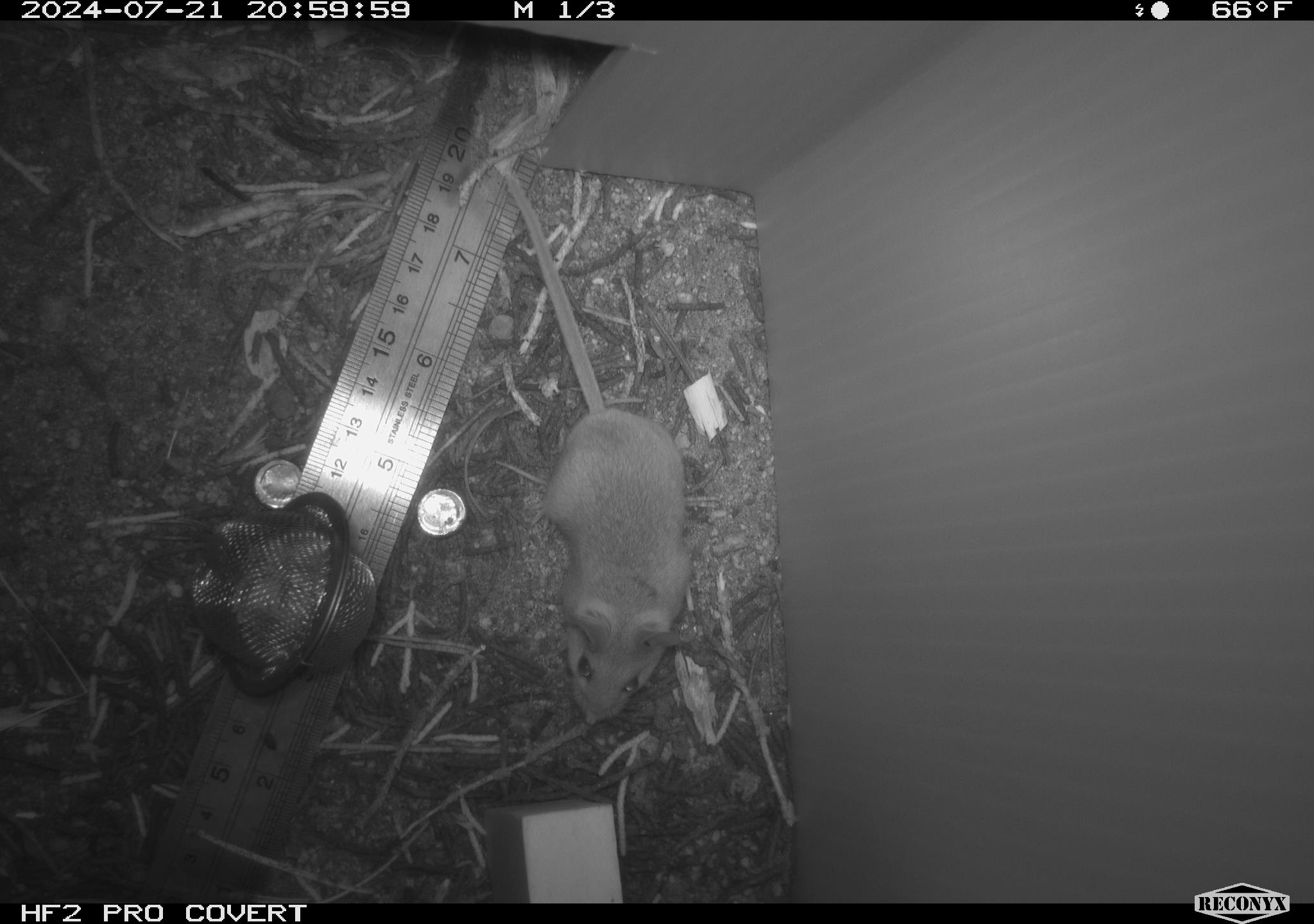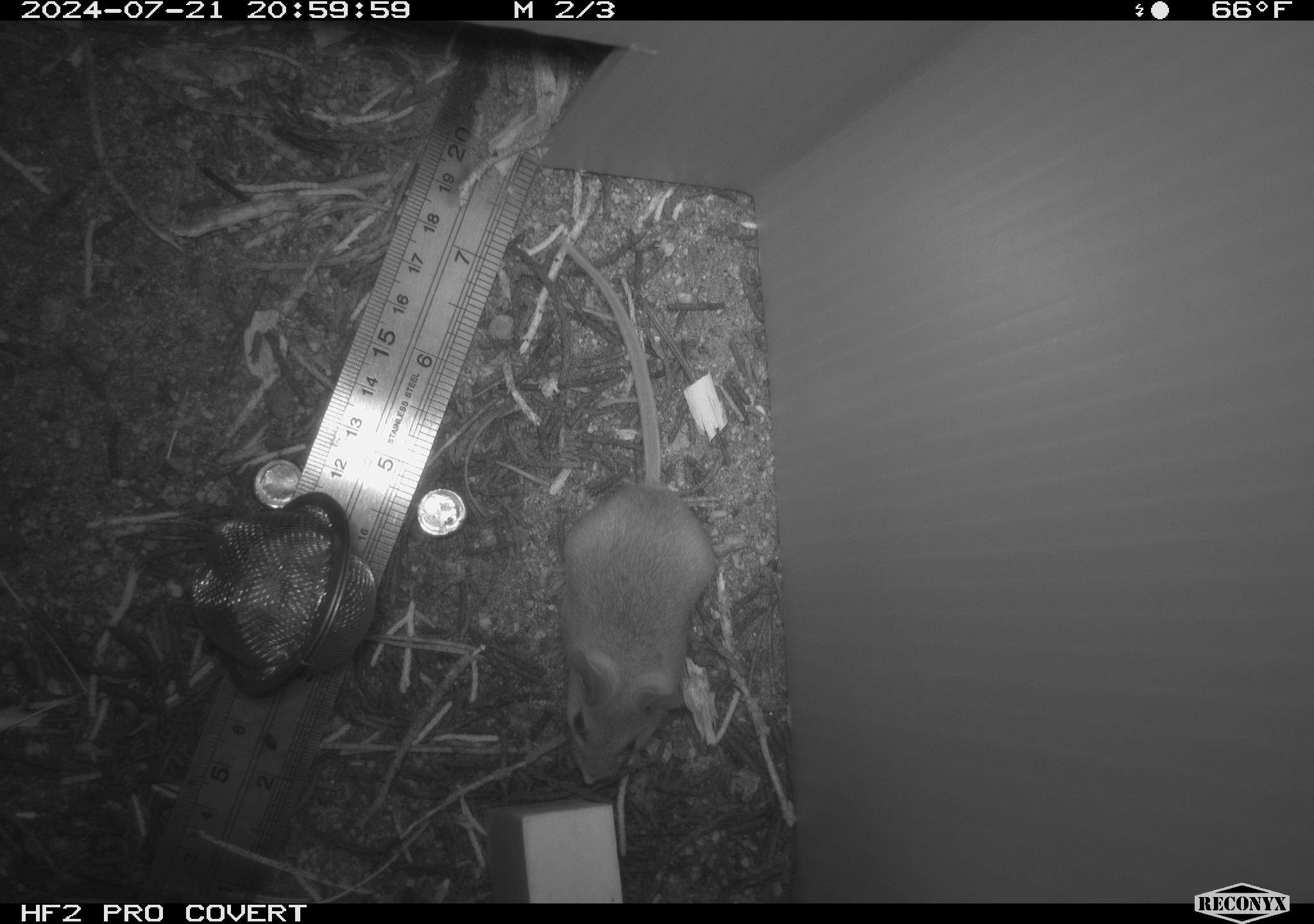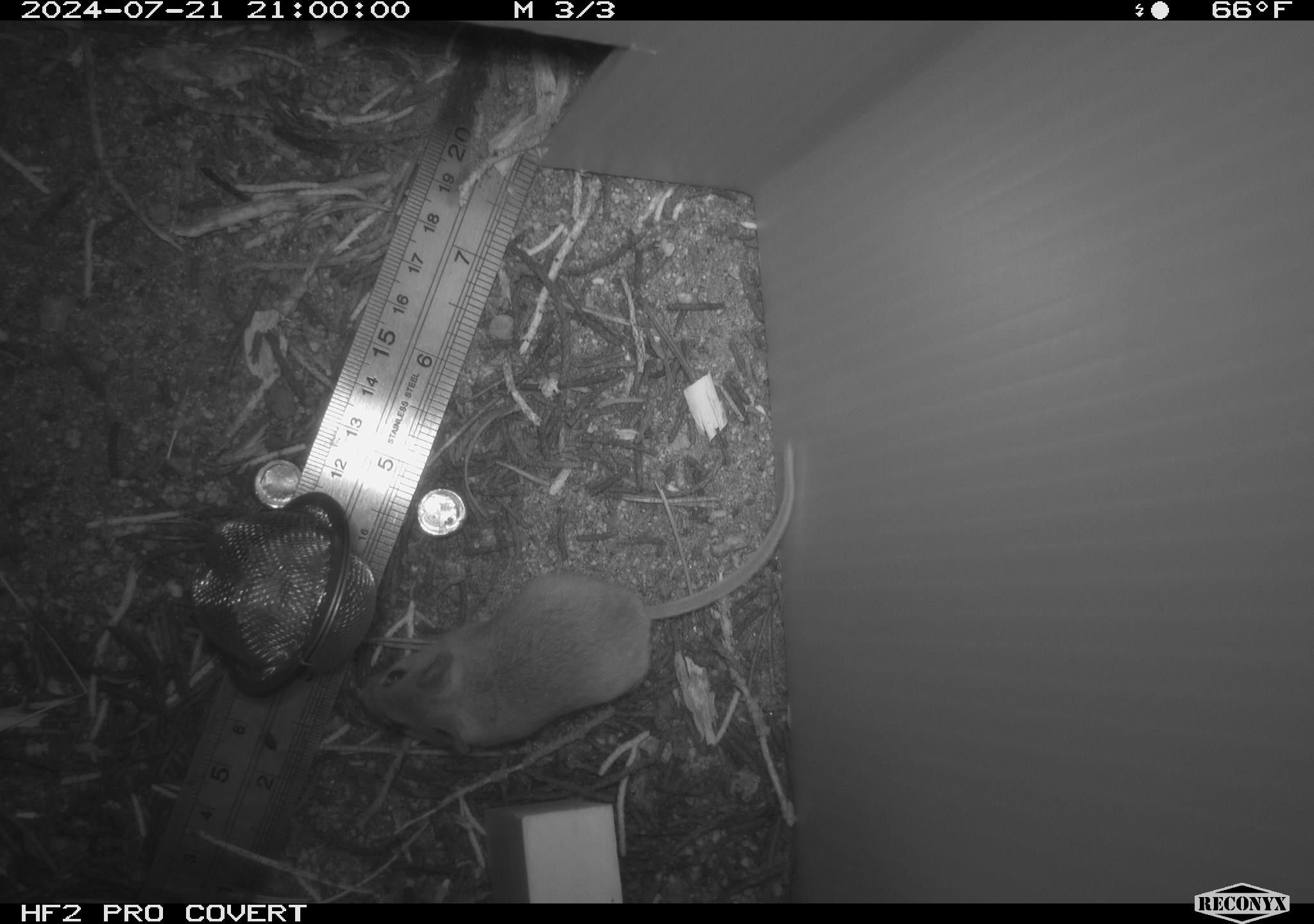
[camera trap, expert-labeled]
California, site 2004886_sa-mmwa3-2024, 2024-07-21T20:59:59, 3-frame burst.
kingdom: Animalia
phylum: Chordata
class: Mammalia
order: Rodentia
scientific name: Rodentia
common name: mouse species